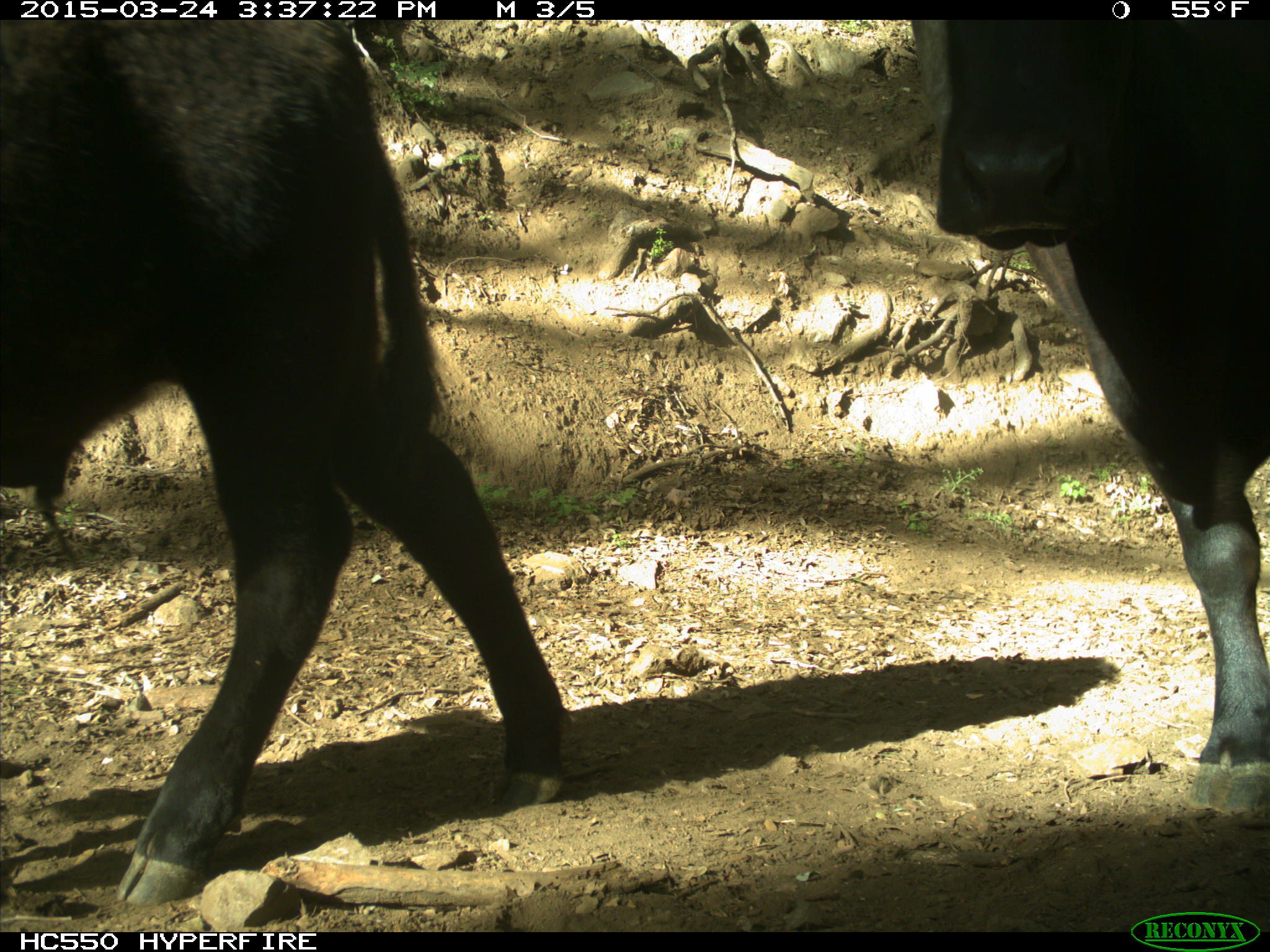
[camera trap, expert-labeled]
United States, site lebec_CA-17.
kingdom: Animalia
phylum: Chordata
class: Mammalia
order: Artiodactyla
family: Bovidae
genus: Bos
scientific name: Bos taurus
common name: domestic cow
Bos taurus (domestic cow).